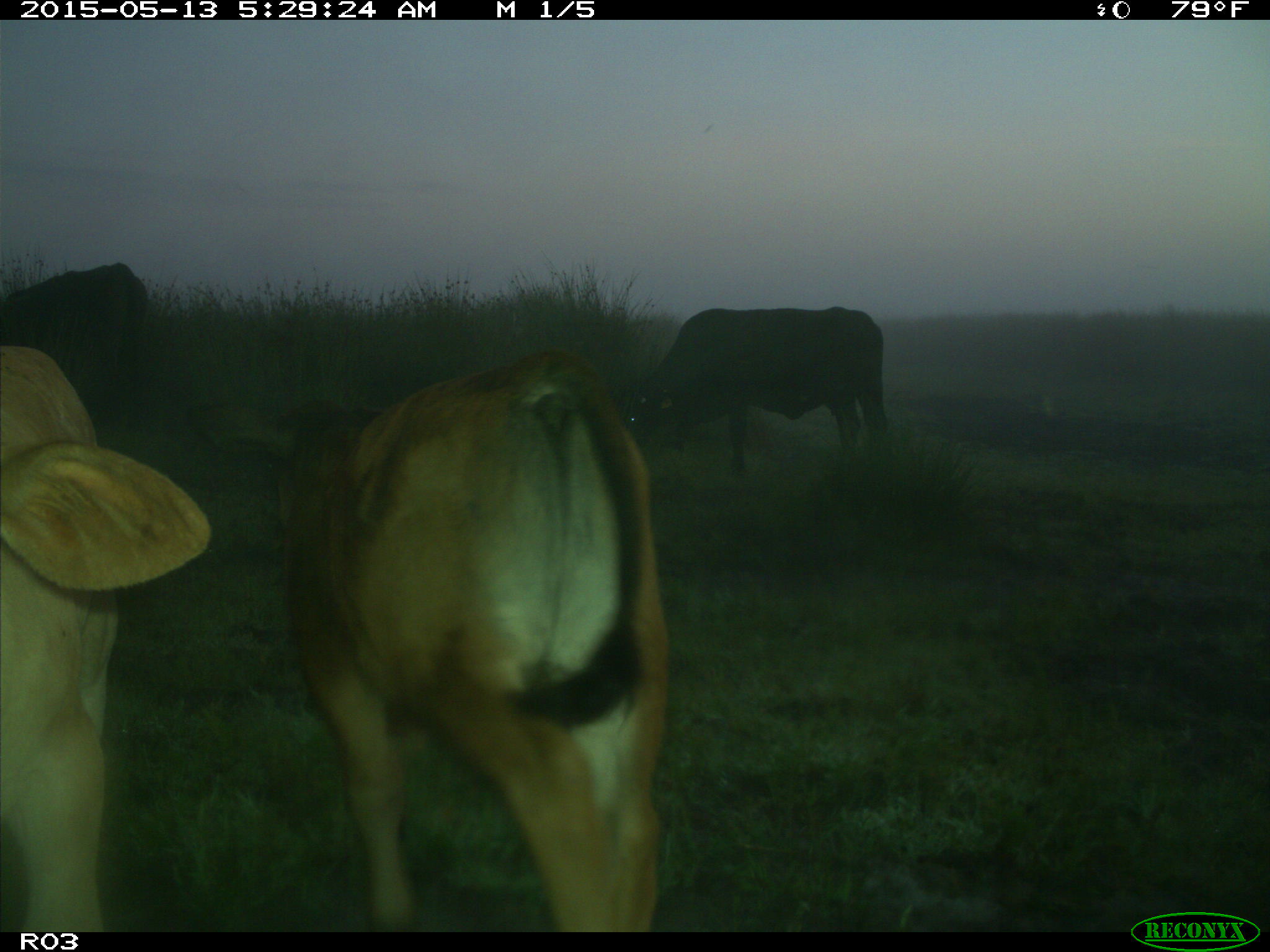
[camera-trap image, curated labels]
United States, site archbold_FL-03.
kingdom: Animalia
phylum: Chordata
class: Mammalia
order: Artiodactyla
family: Bovidae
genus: Bos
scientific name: Bos taurus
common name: domestic cow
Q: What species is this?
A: Bos taurus (domestic cow).